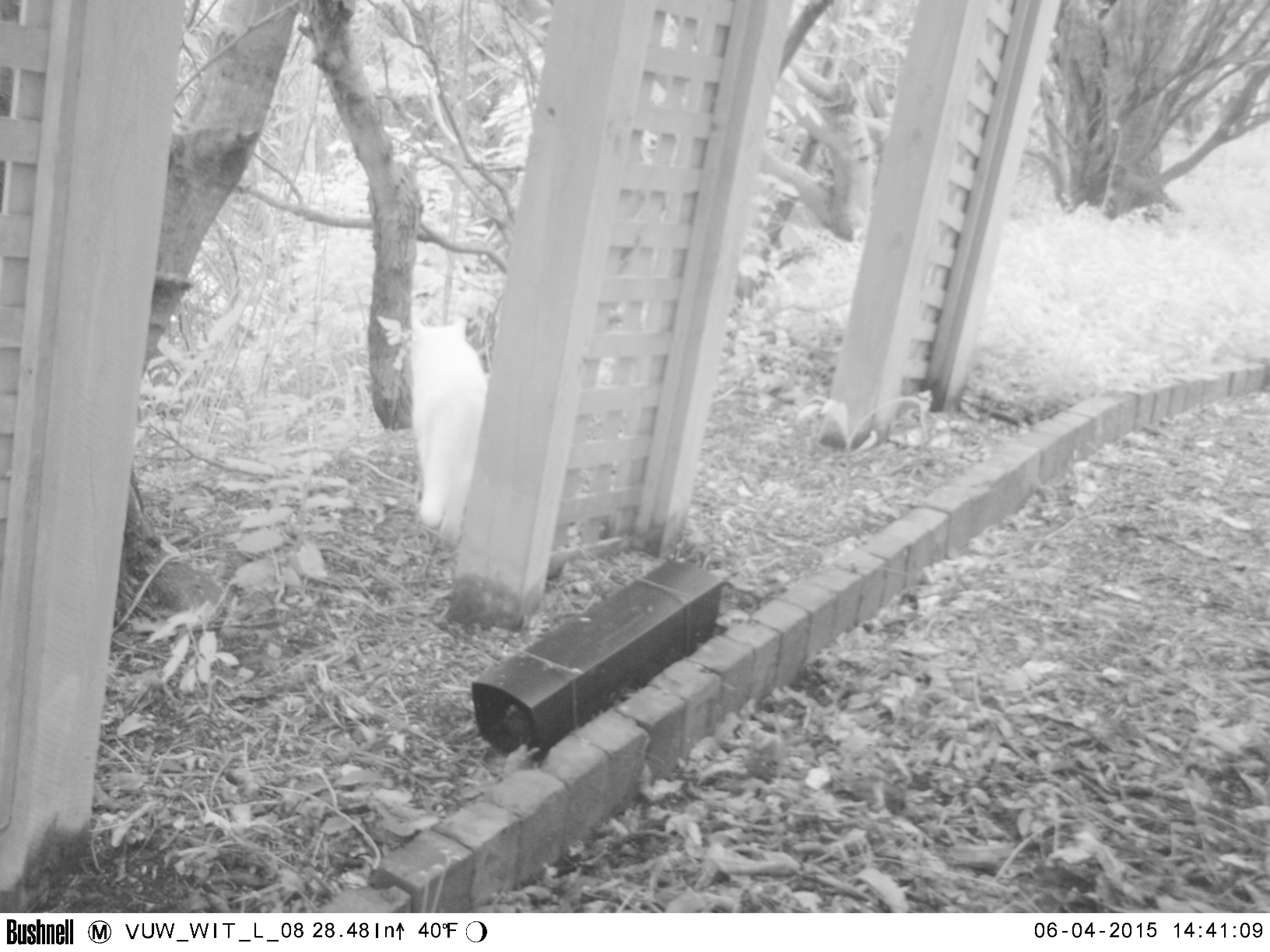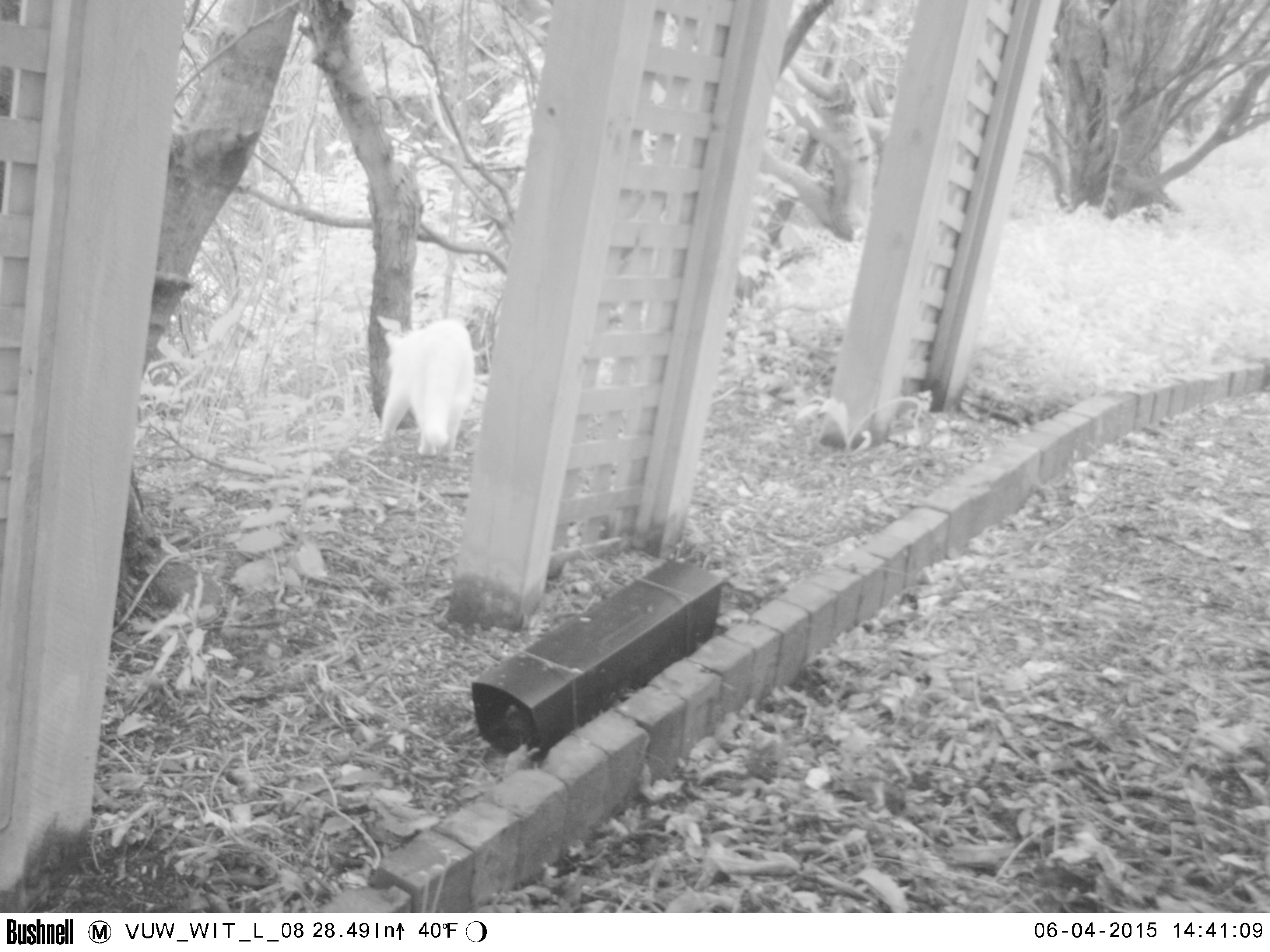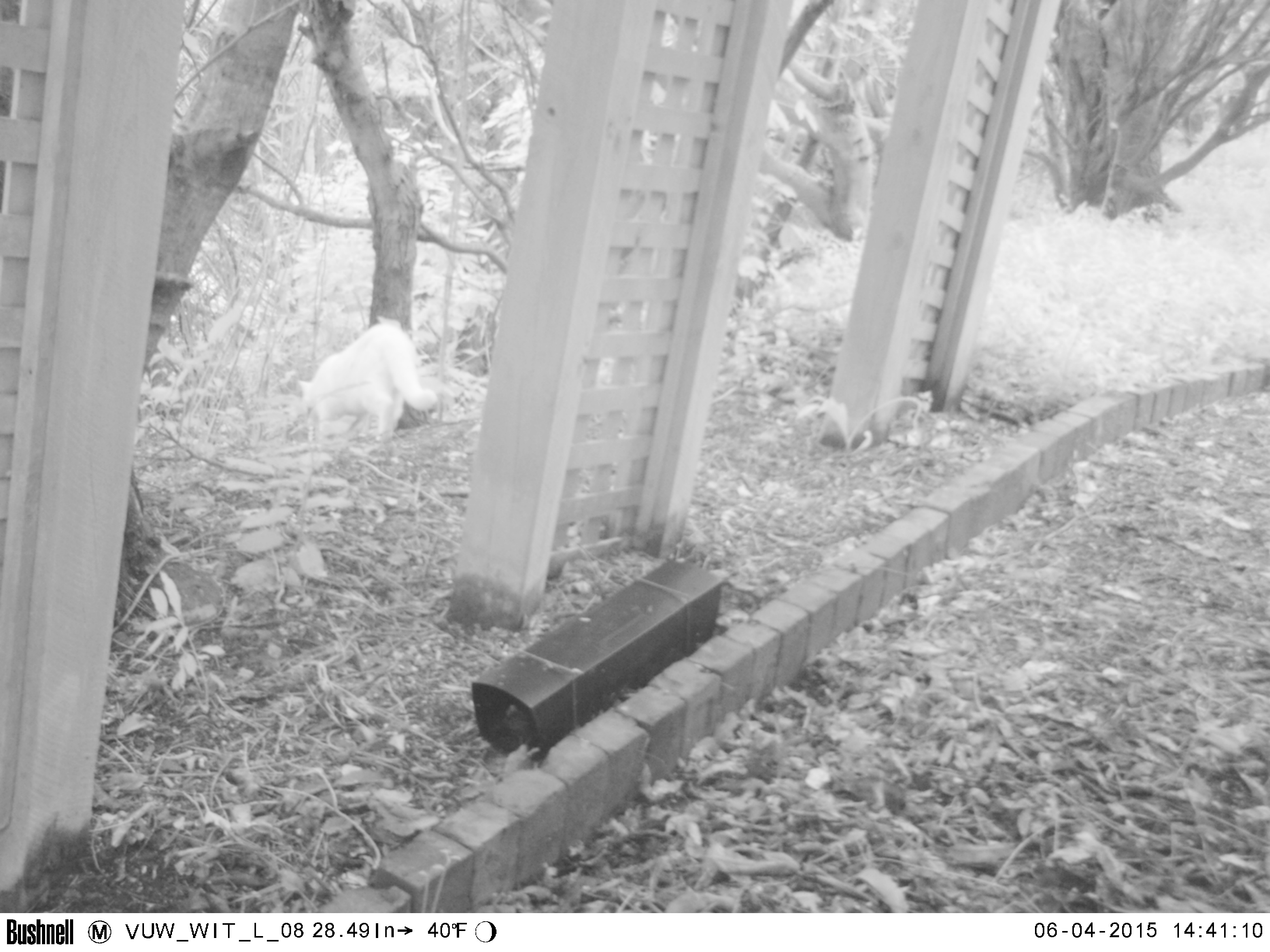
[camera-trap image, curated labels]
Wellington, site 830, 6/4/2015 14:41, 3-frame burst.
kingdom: Animalia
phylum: Chordata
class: Mammalia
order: Carnivora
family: Felidae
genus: Felis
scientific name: Felis catus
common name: cat